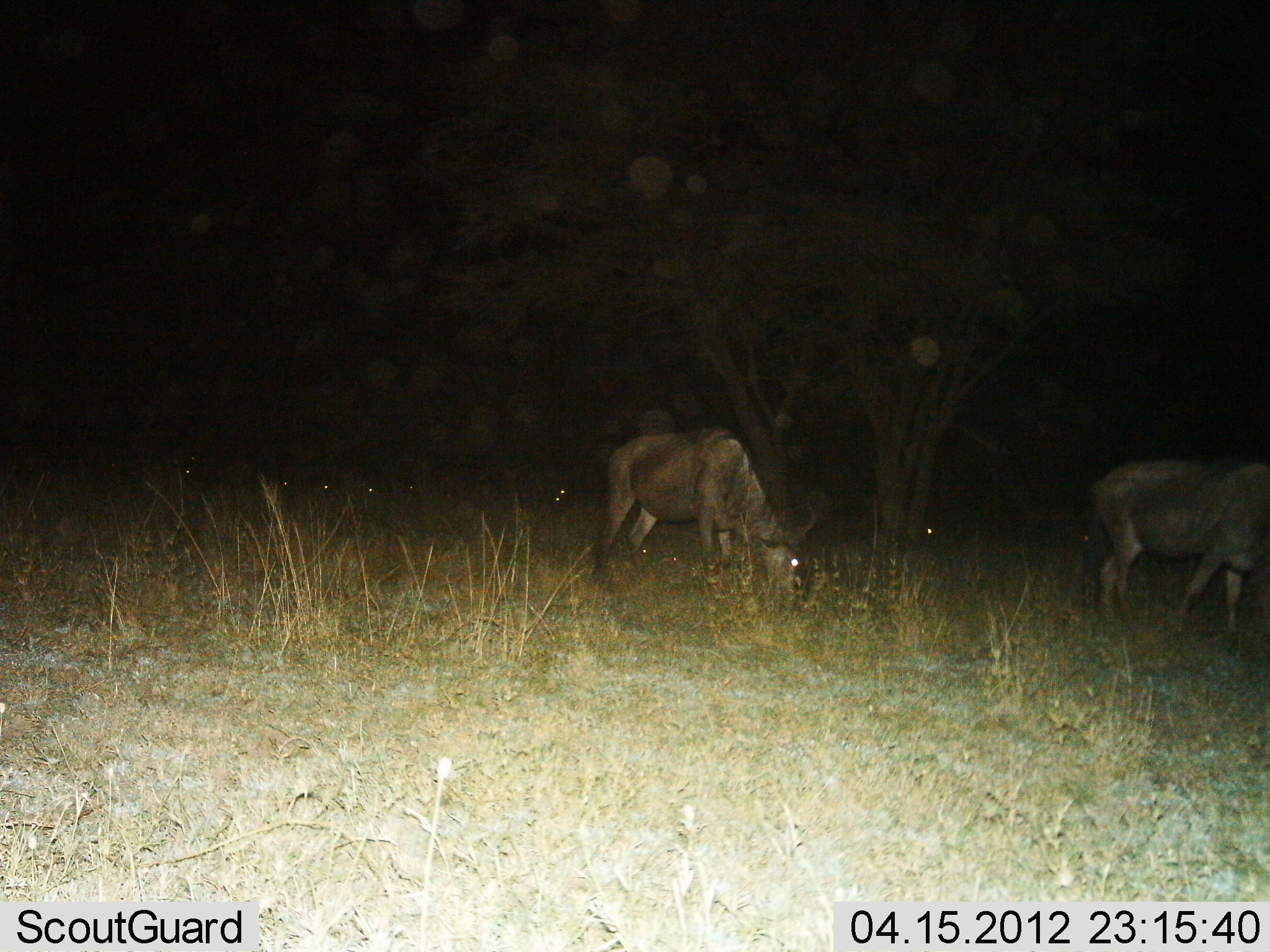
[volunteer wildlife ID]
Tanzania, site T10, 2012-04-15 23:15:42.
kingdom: Animalia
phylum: Chordata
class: Mammalia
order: Artiodactyla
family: Bovidae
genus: Connochaetes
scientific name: Connochaetes taurinus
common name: blue wildebeest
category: wildebeest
Wildebeest (blue wildebeest) (Connochaetes taurinus), count 2. Behavior (volunteer vote fractions): standing 20%, resting 15%, moving 20%, interacting 0%. Young present (vote fraction): 0%. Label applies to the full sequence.